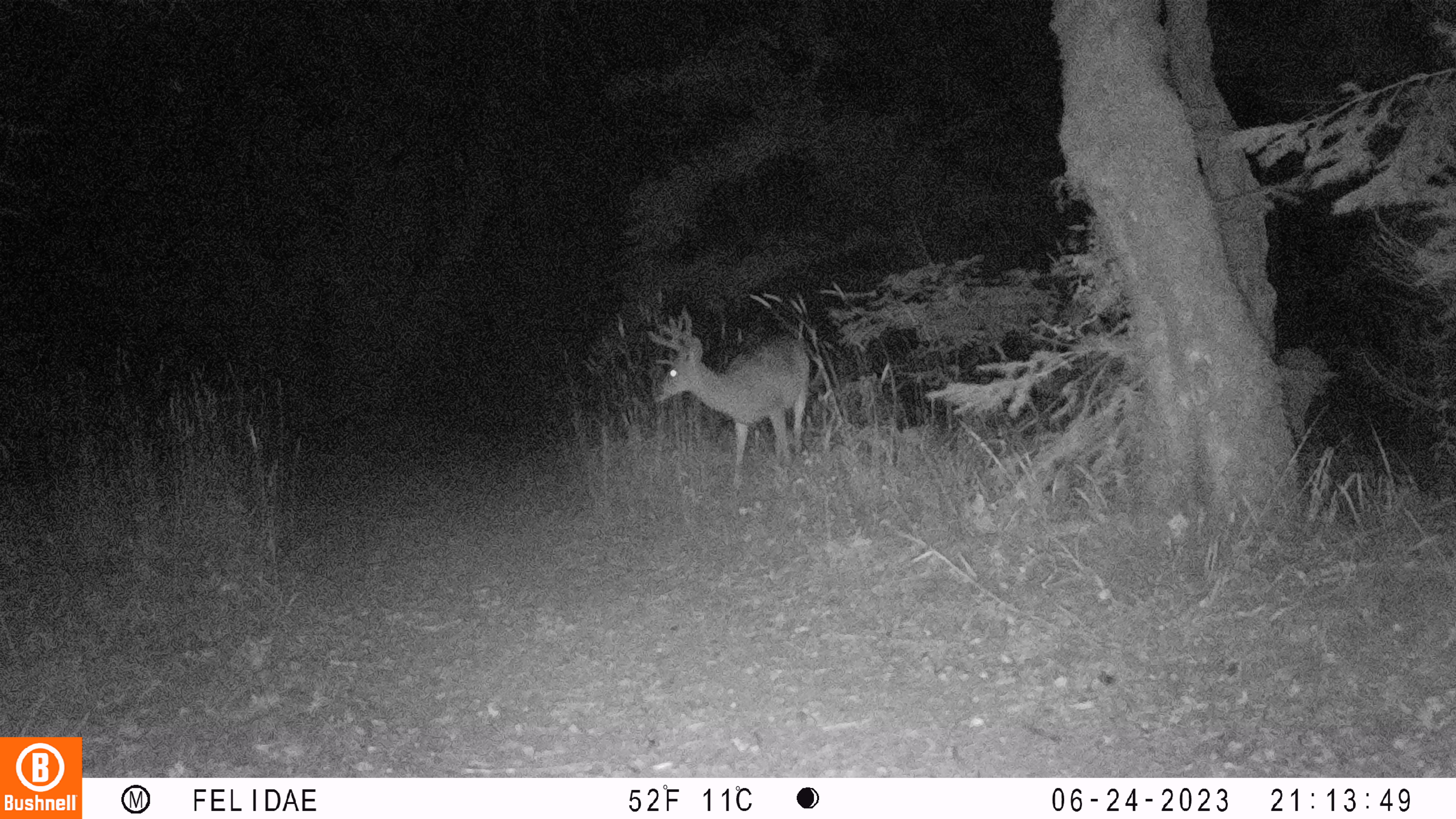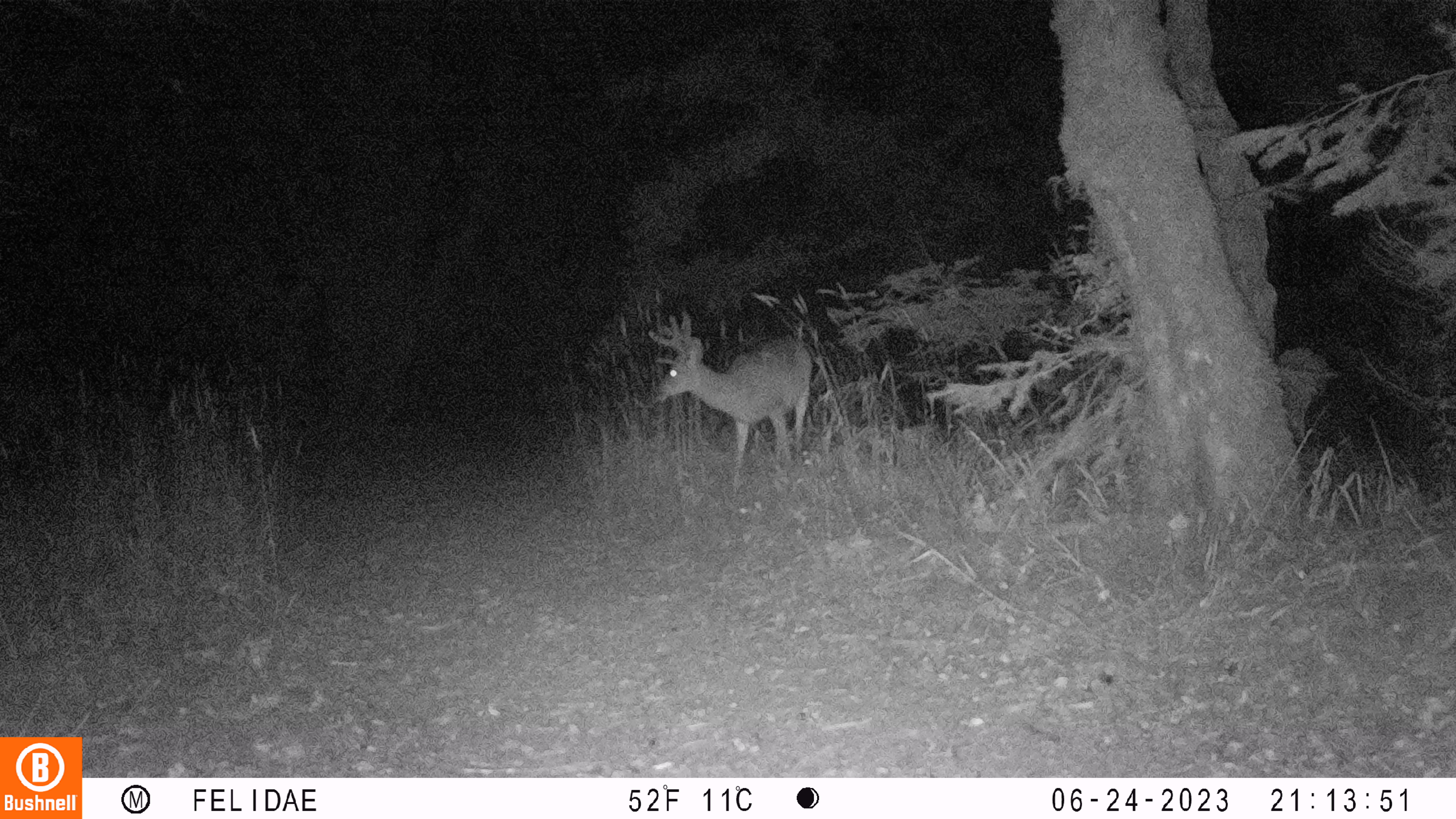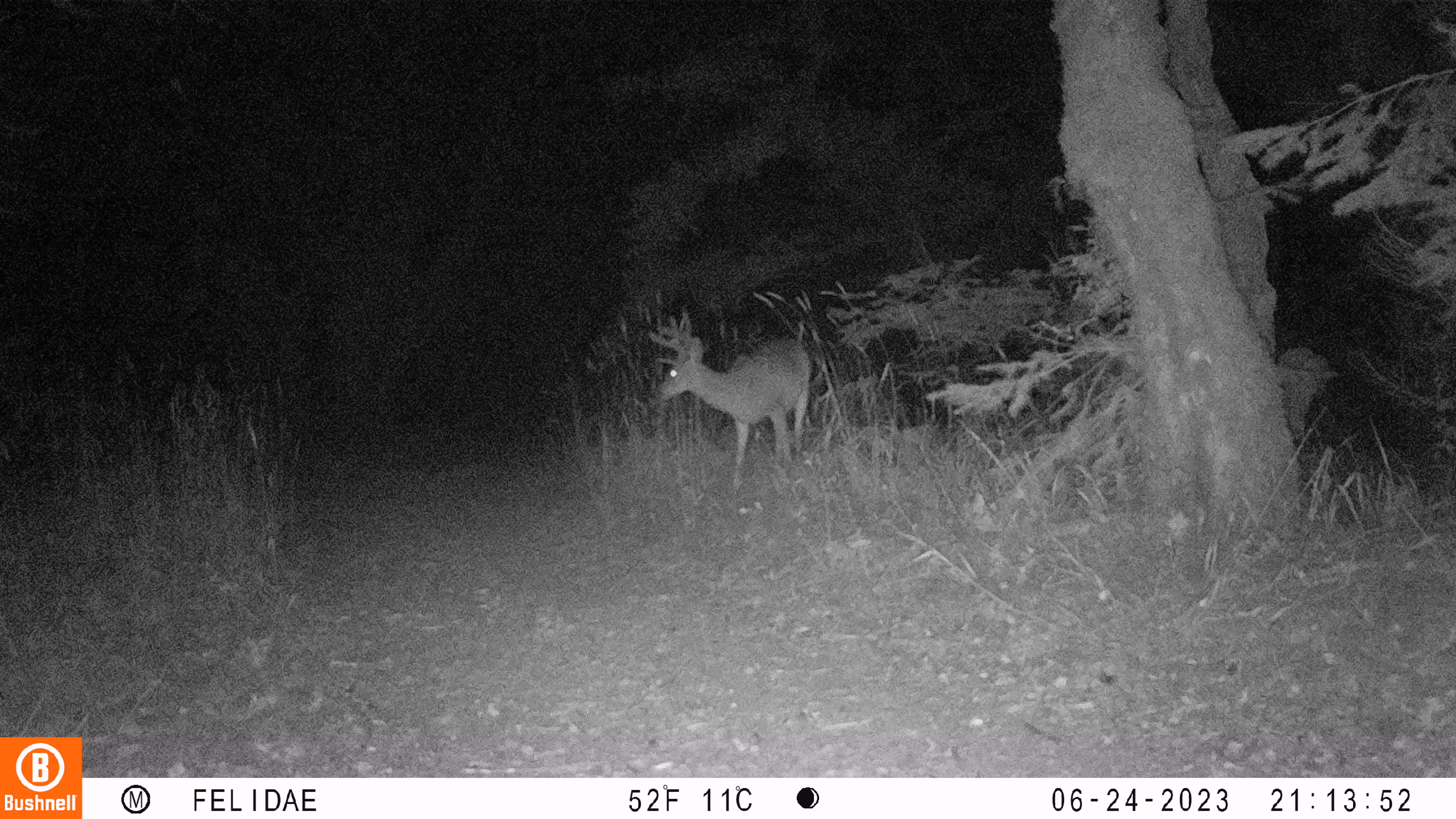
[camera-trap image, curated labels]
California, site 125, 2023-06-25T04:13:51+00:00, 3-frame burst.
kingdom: Animalia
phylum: Chordata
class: Mammalia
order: Artiodactyla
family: Cervidae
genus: Odocoileus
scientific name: Odocoileus hemionus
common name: mule deer